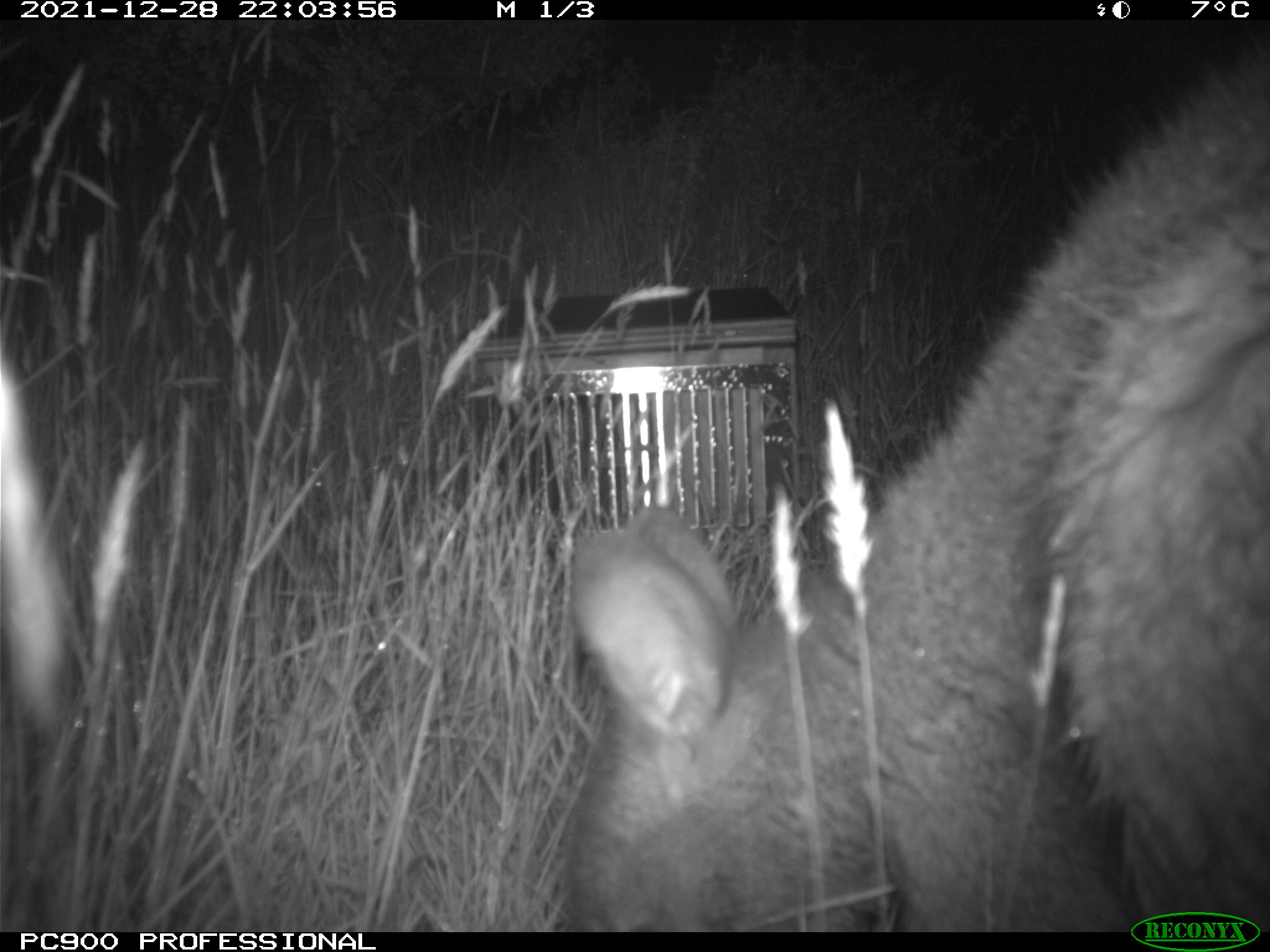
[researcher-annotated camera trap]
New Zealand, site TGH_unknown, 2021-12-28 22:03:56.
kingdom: Animalia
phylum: Chordata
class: Mammalia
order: Diprotodontia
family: Macropodidae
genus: Notamacropus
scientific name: Notamacropus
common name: wallaby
Wallaby (Notamacropus).